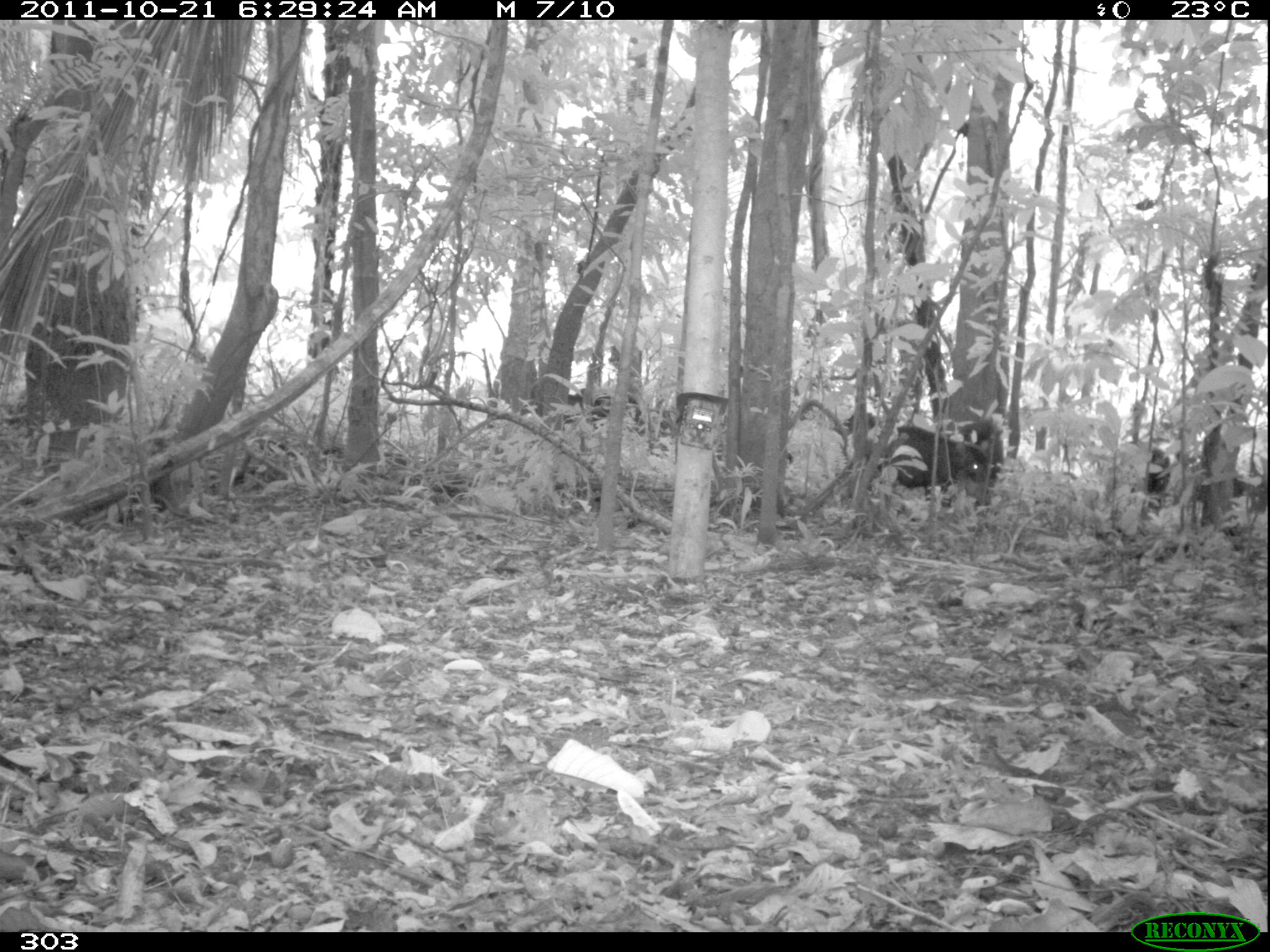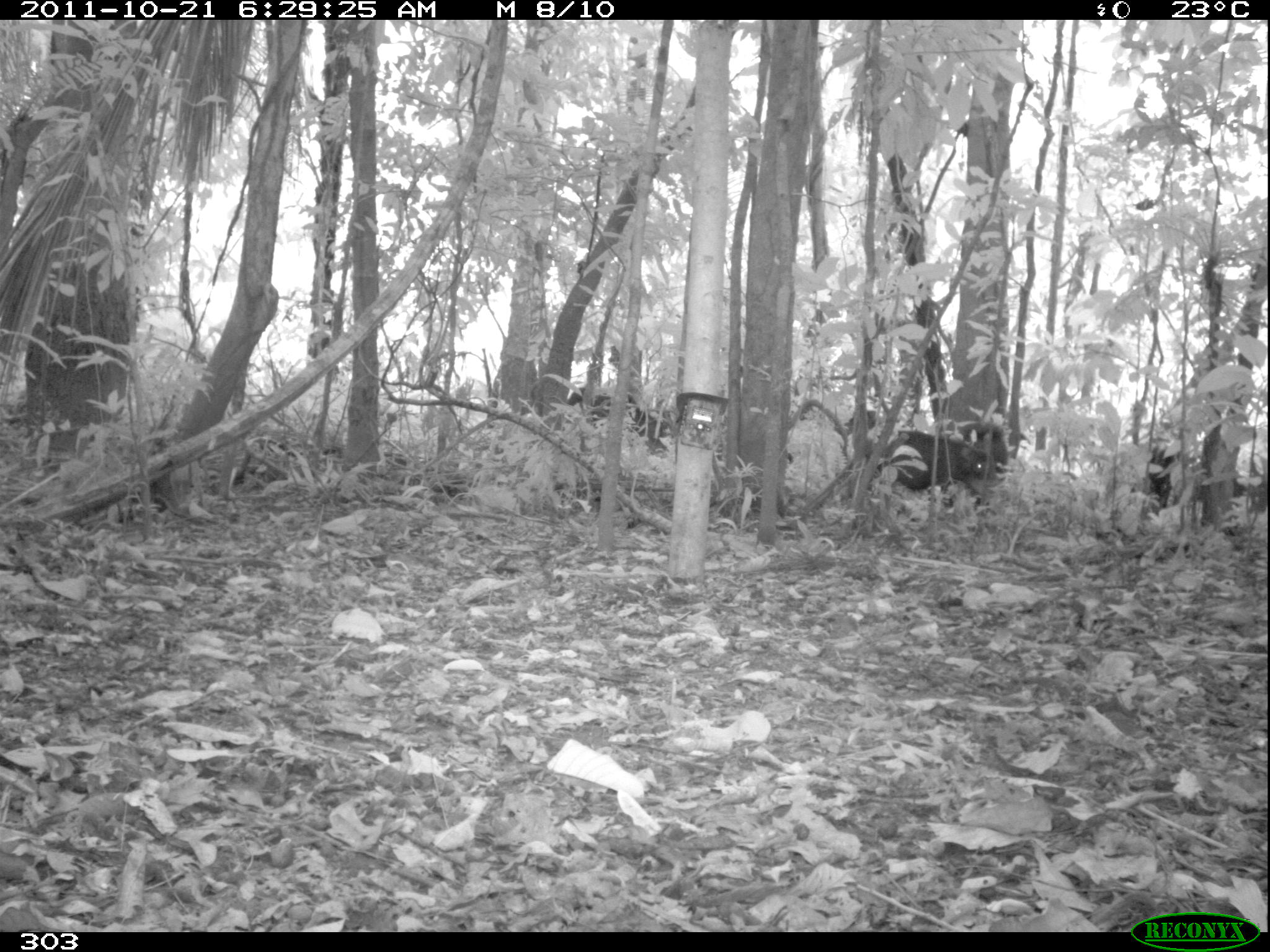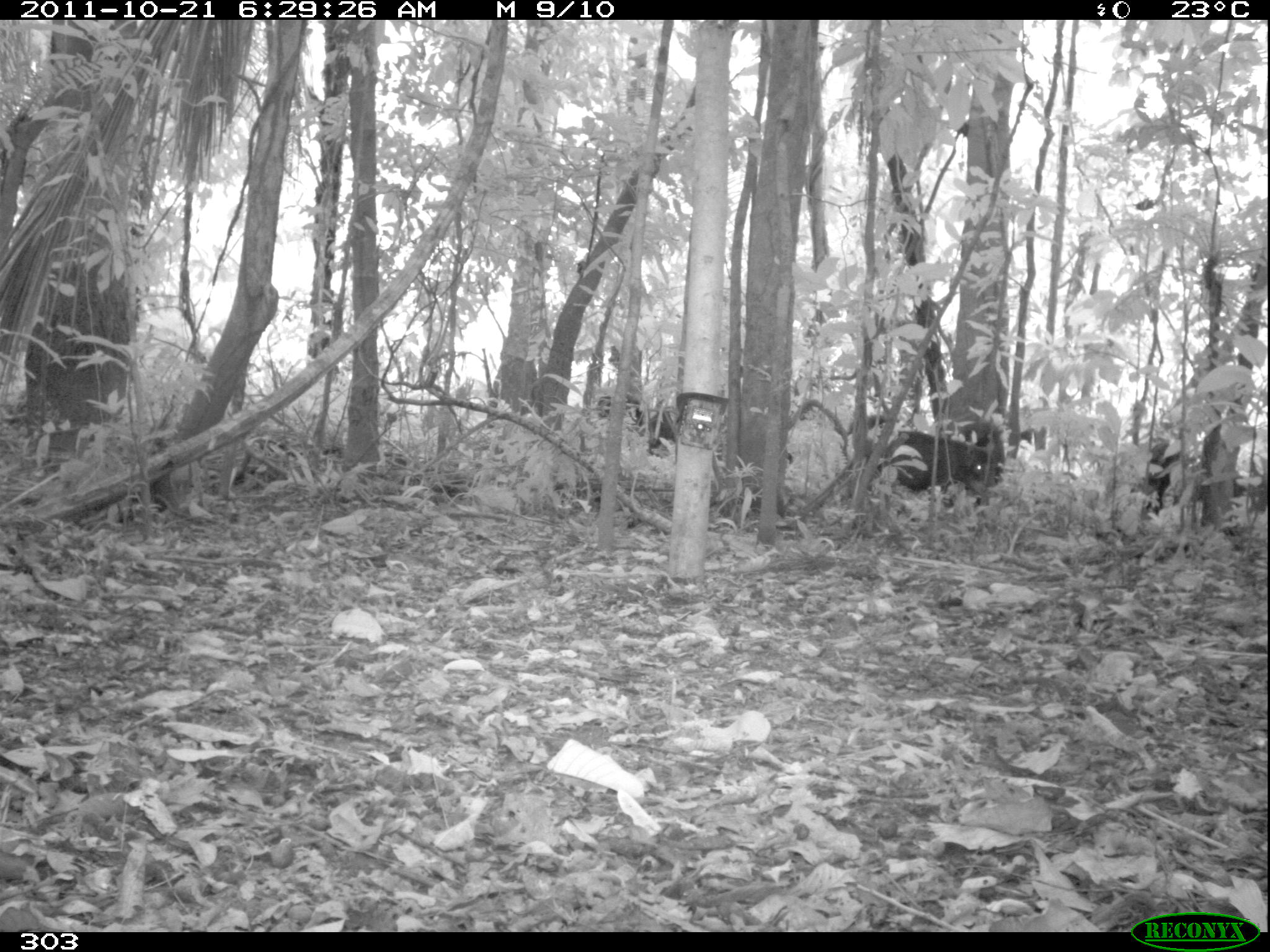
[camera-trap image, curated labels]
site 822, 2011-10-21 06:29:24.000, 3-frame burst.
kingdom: Animalia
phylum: Chordata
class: Mammalia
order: Artiodactyla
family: Tayassuidae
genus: Tayassu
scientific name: Tayassu pecari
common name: white-lipped peccary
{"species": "Tayassu pecari (white-lipped peccary)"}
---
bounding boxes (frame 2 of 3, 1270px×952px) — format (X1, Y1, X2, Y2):
tayassu pecari: (882, 429, 995, 507); (1145, 439, 1247, 509); (566, 387, 669, 455); (933, 422, 1008, 499)